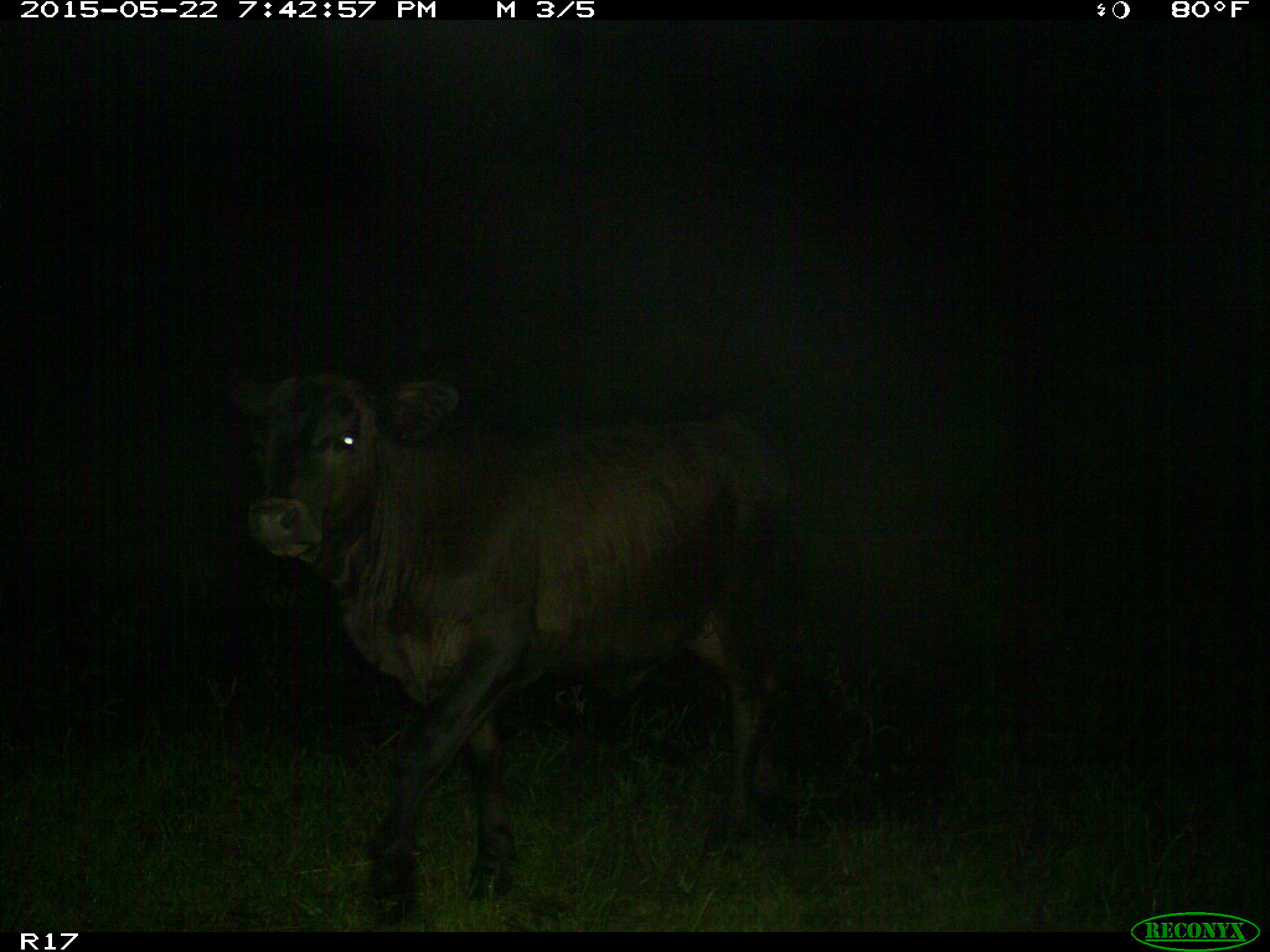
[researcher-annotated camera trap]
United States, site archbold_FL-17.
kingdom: Animalia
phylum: Chordata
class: Mammalia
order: Artiodactyla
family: Bovidae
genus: Bos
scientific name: Bos taurus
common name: domestic cow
Bos taurus (domestic cow).